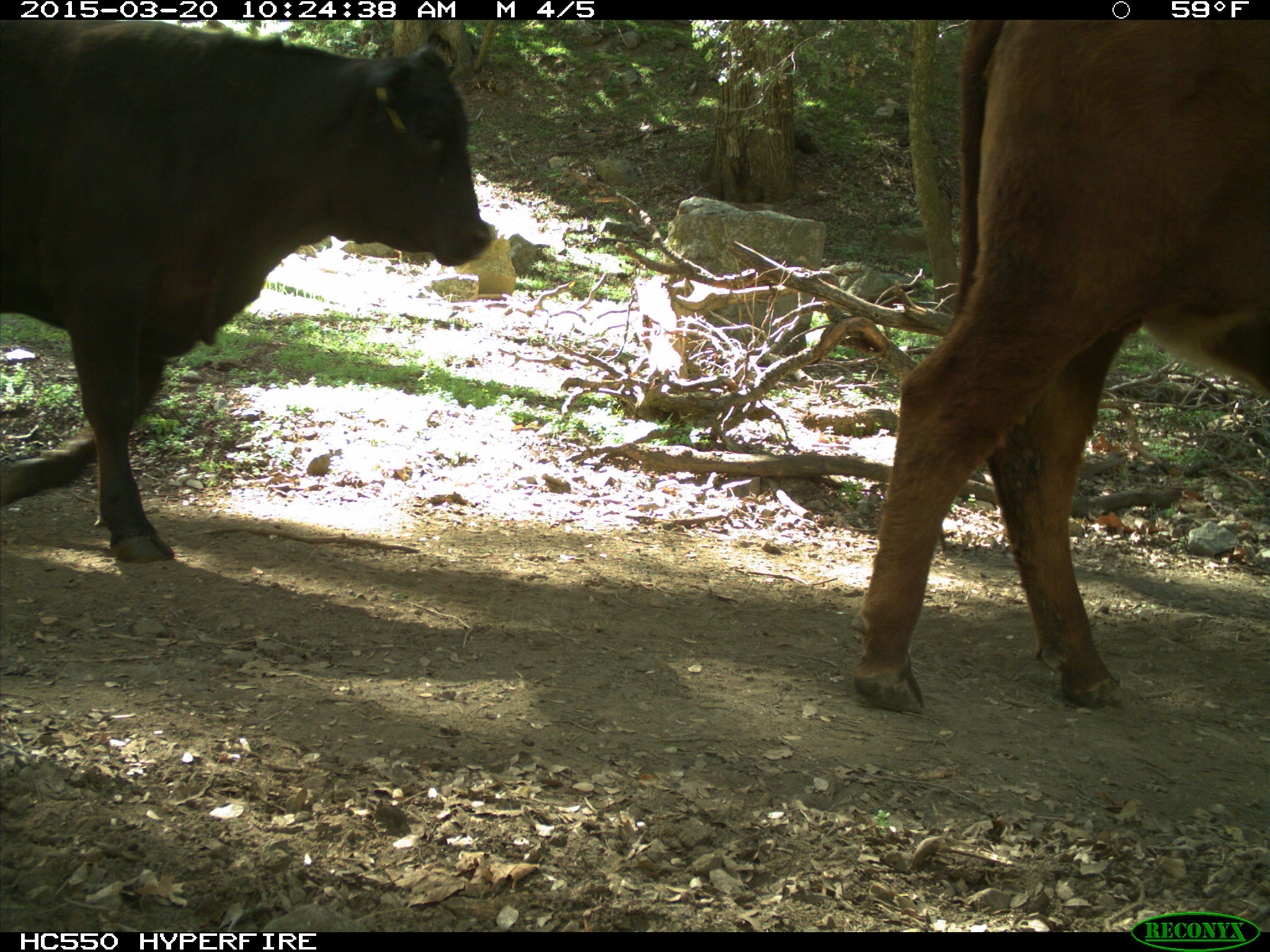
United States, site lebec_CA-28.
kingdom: Animalia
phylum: Chordata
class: Mammalia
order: Artiodactyla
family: Bovidae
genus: Bos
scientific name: Bos taurus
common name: domestic cow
Bos taurus (domestic cow).